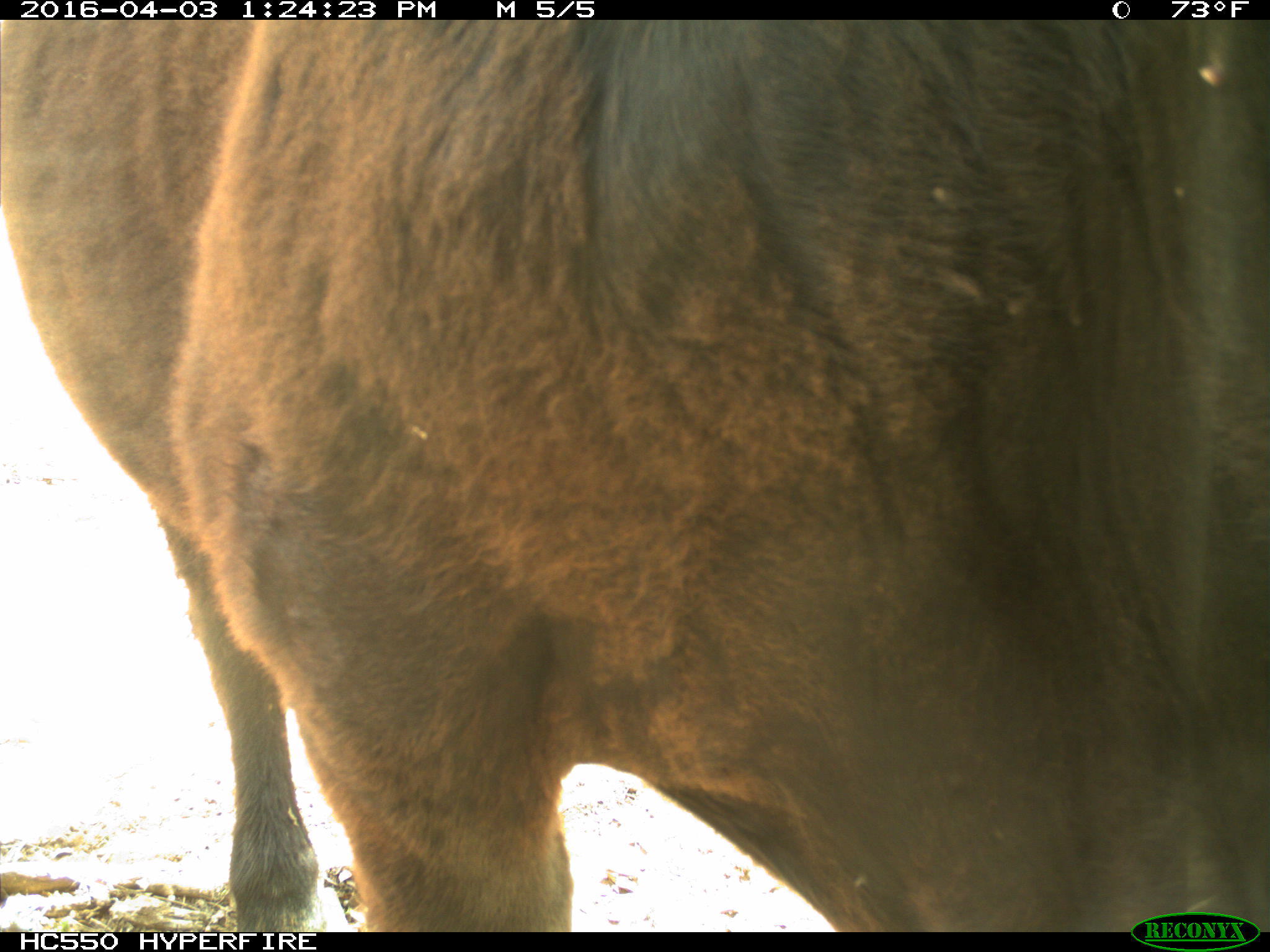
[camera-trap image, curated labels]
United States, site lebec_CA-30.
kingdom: Animalia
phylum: Chordata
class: Mammalia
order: Artiodactyla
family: Bovidae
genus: Bos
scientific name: Bos taurus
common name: domestic cow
Bos taurus (domestic cow).